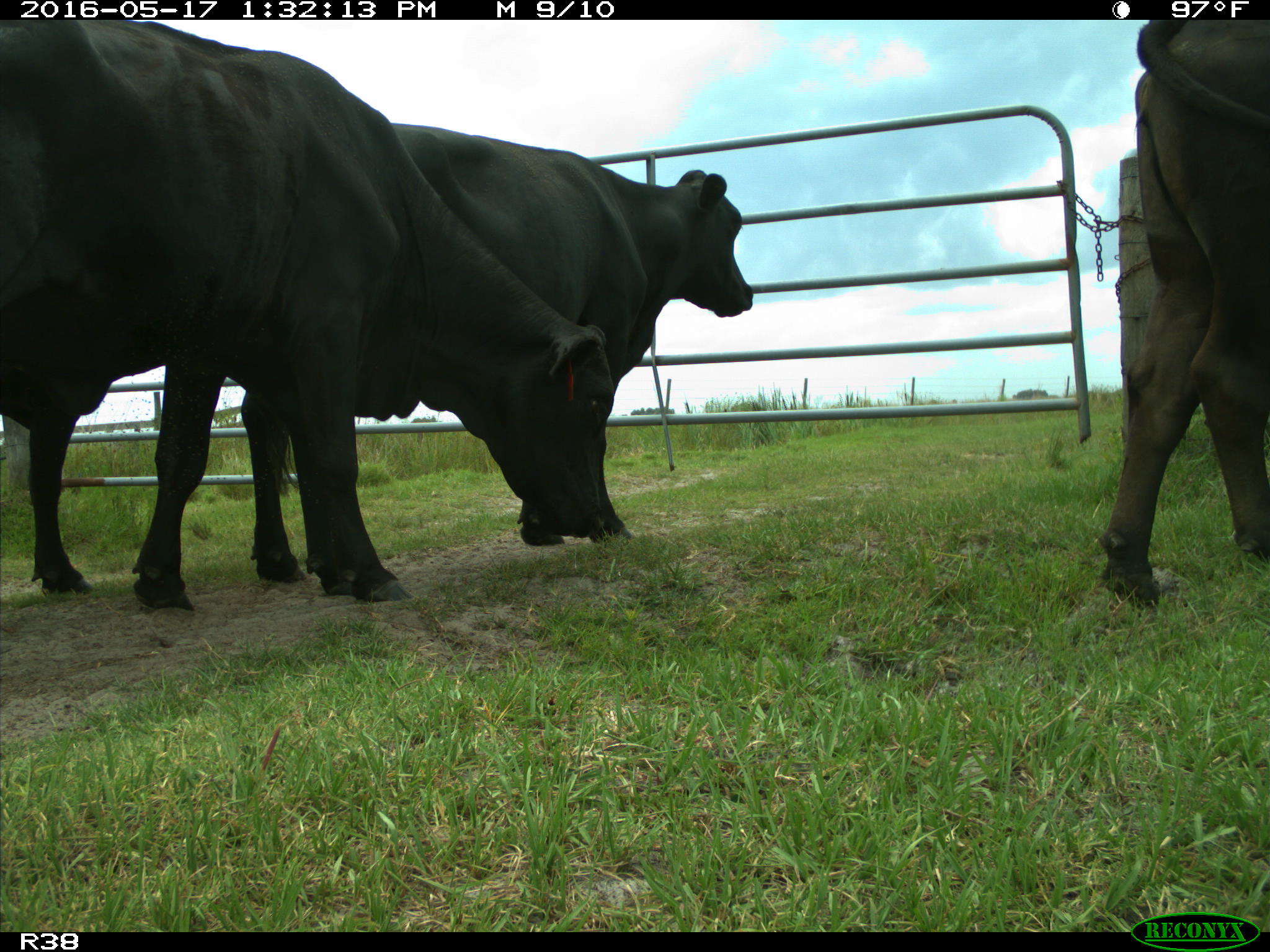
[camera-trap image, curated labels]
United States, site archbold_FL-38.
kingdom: Animalia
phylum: Chordata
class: Mammalia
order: Artiodactyla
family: Bovidae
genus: Bos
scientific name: Bos taurus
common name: domestic cow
Bos taurus (domestic cow).